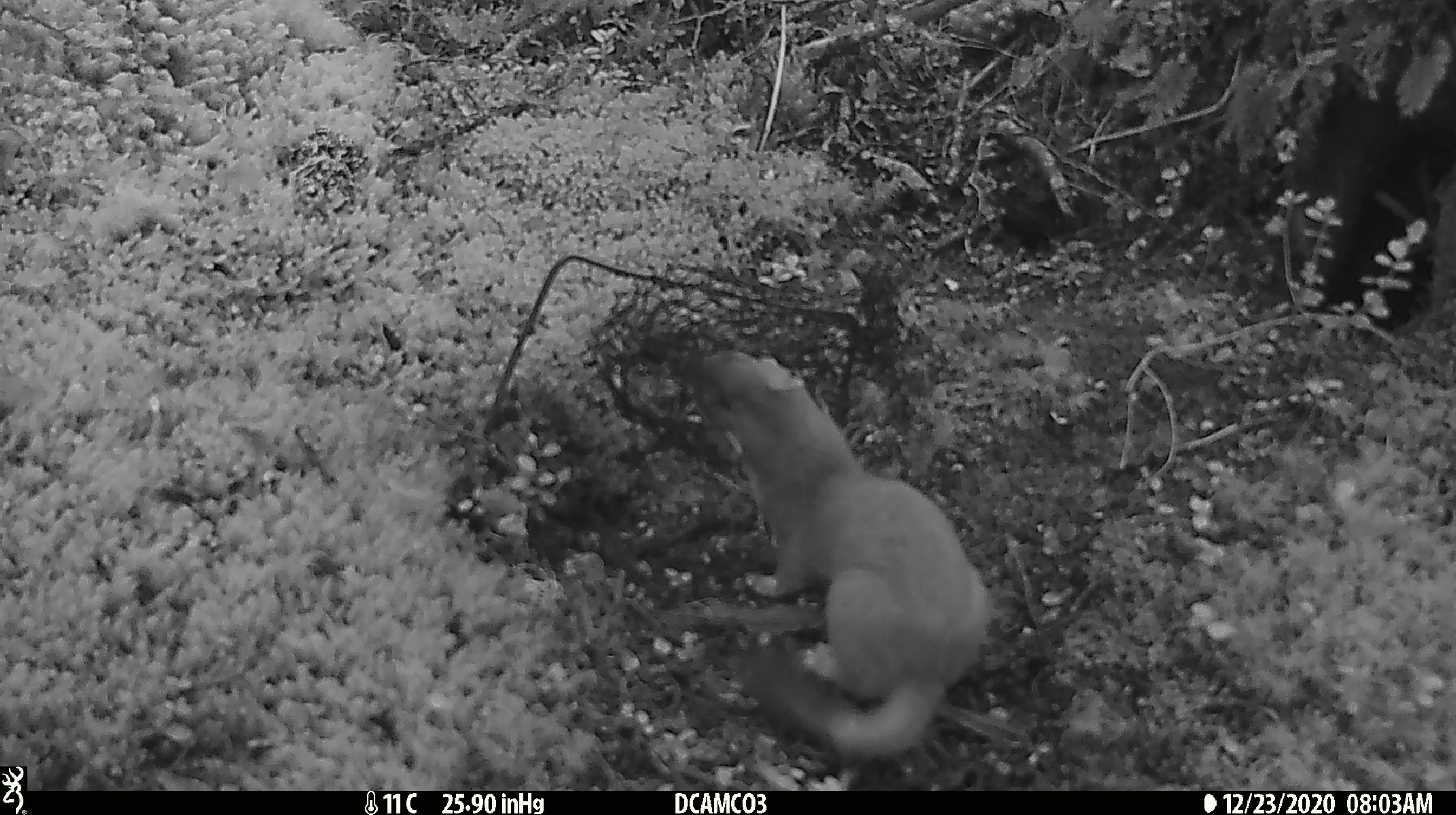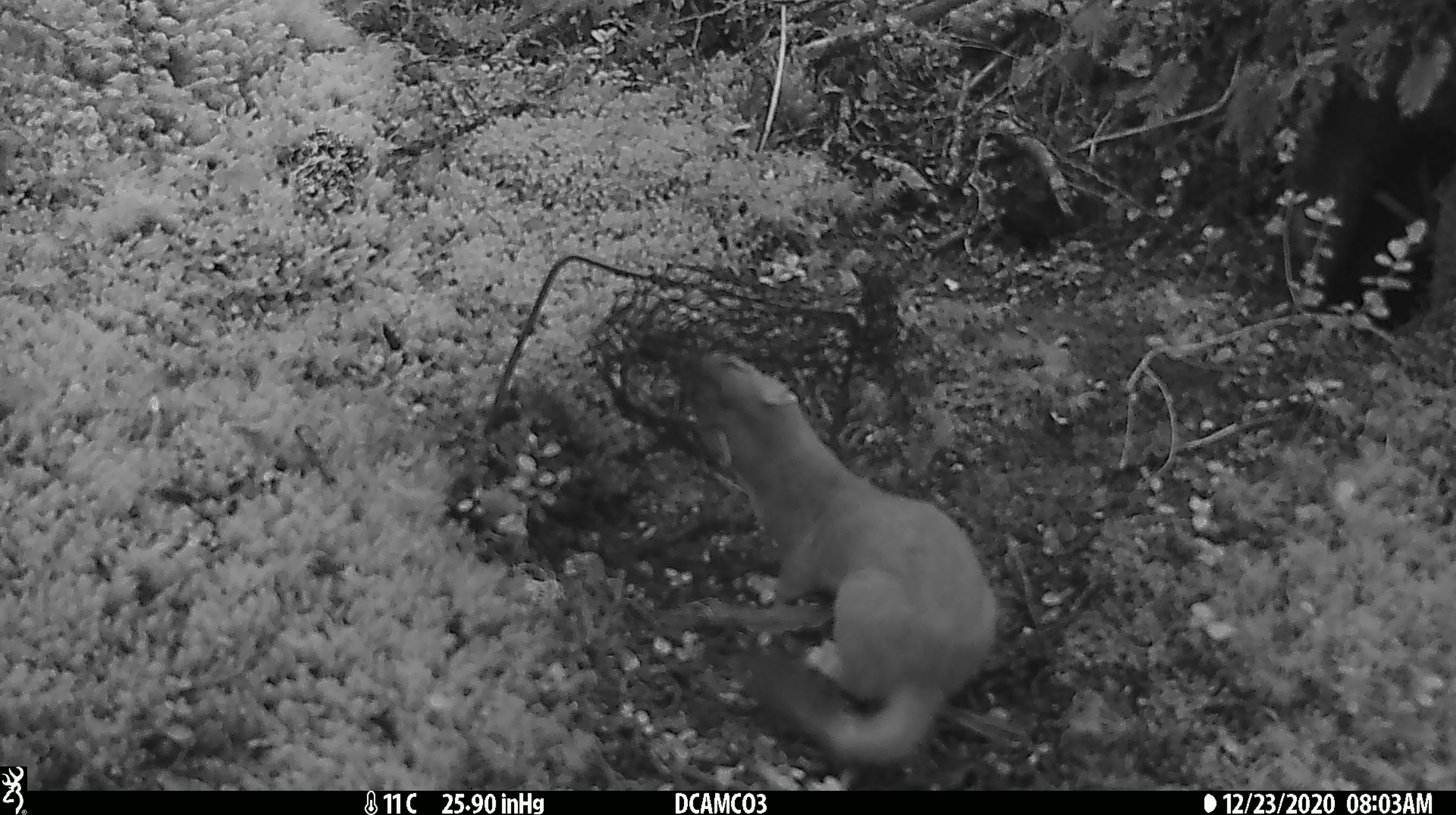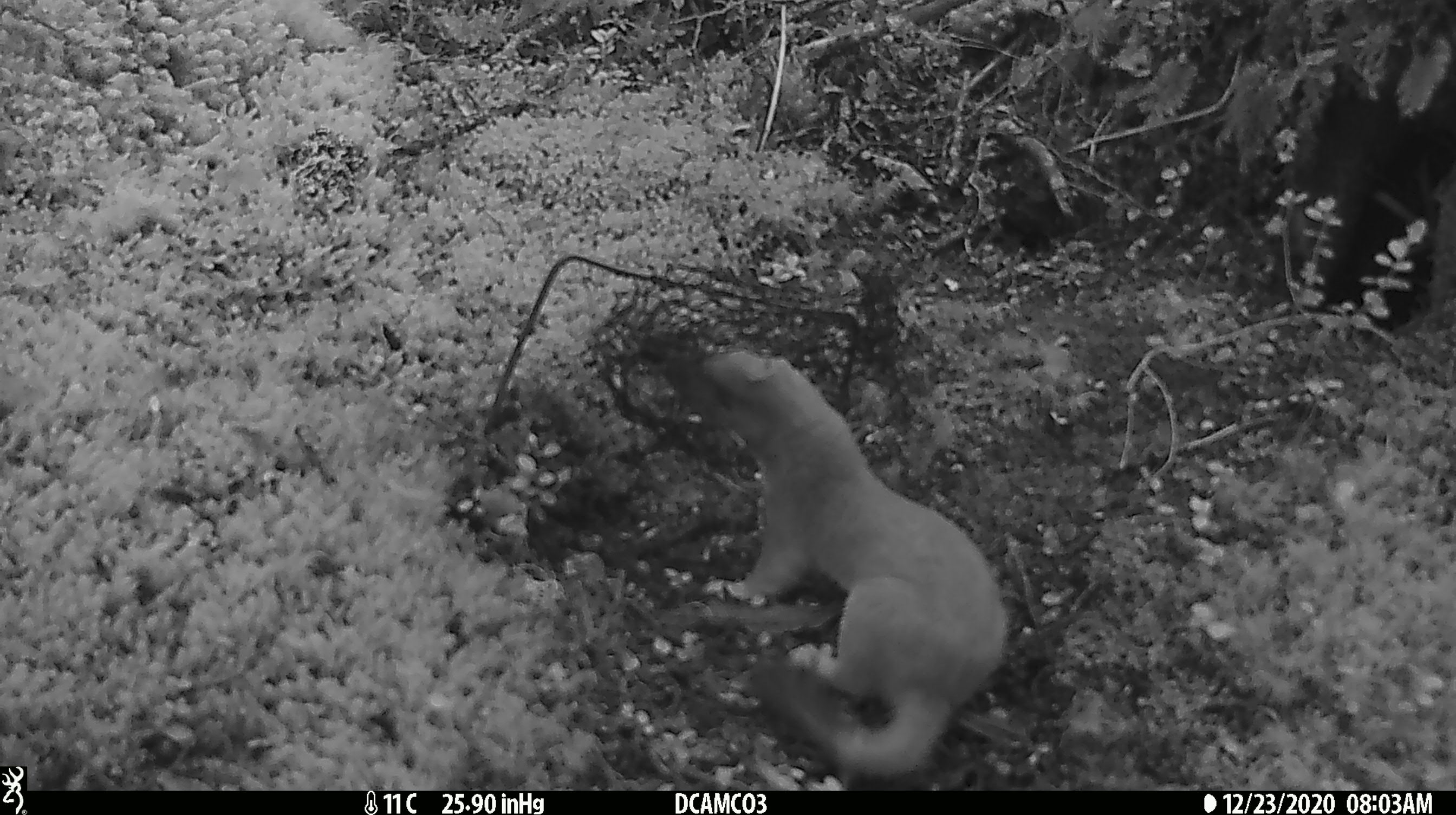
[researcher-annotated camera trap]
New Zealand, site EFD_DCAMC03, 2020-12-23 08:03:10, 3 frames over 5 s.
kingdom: Animalia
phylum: Chordata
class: Mammalia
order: Carnivora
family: Mustelidae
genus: Mustela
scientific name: Mustela erminea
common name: stoat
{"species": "stoat (Mustela erminea)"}